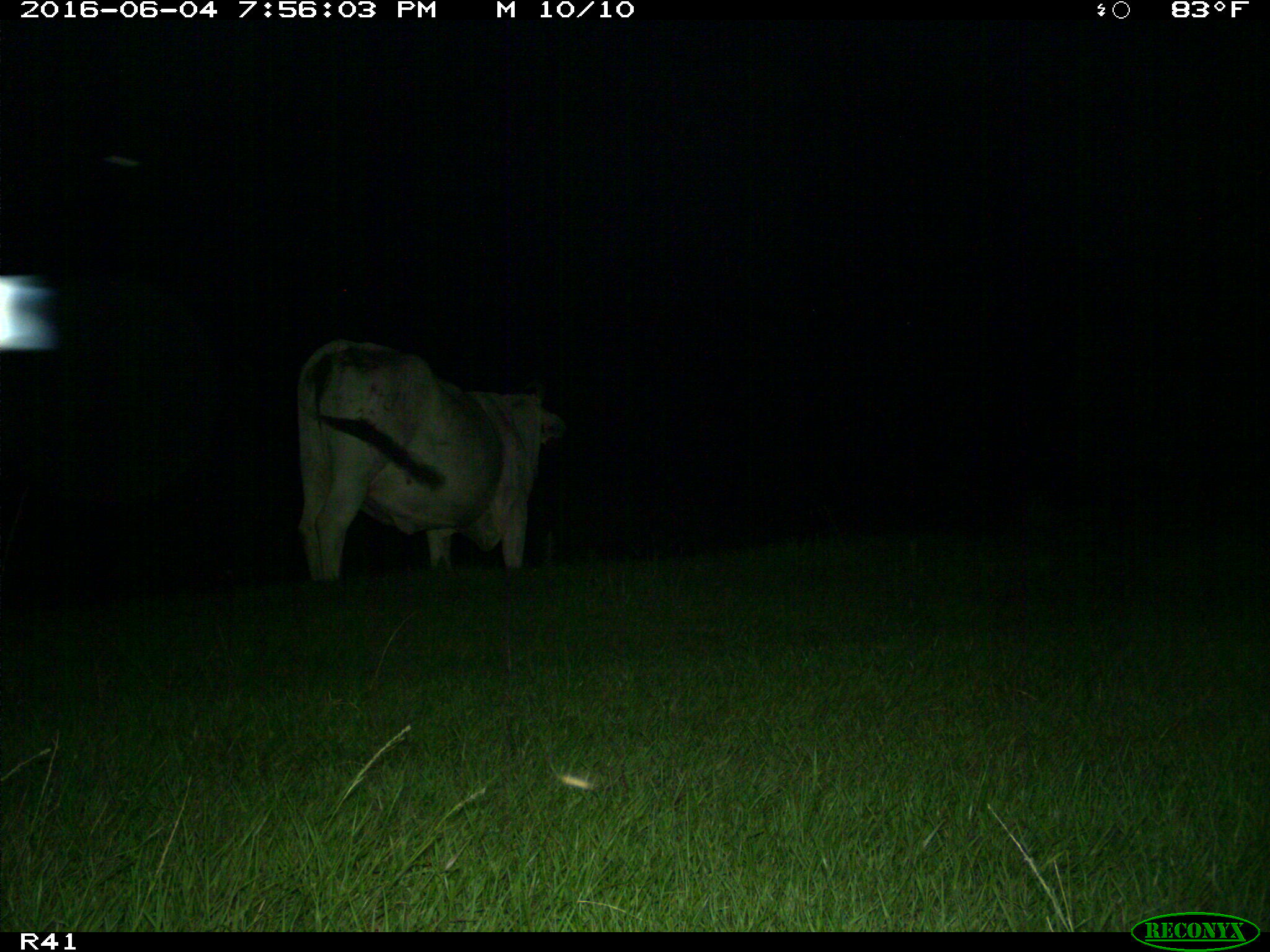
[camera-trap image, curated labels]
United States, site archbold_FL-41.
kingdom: Animalia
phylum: Chordata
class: Mammalia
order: Artiodactyla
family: Bovidae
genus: Bos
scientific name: Bos taurus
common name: domestic cow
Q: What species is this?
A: Bos taurus (domestic cow).